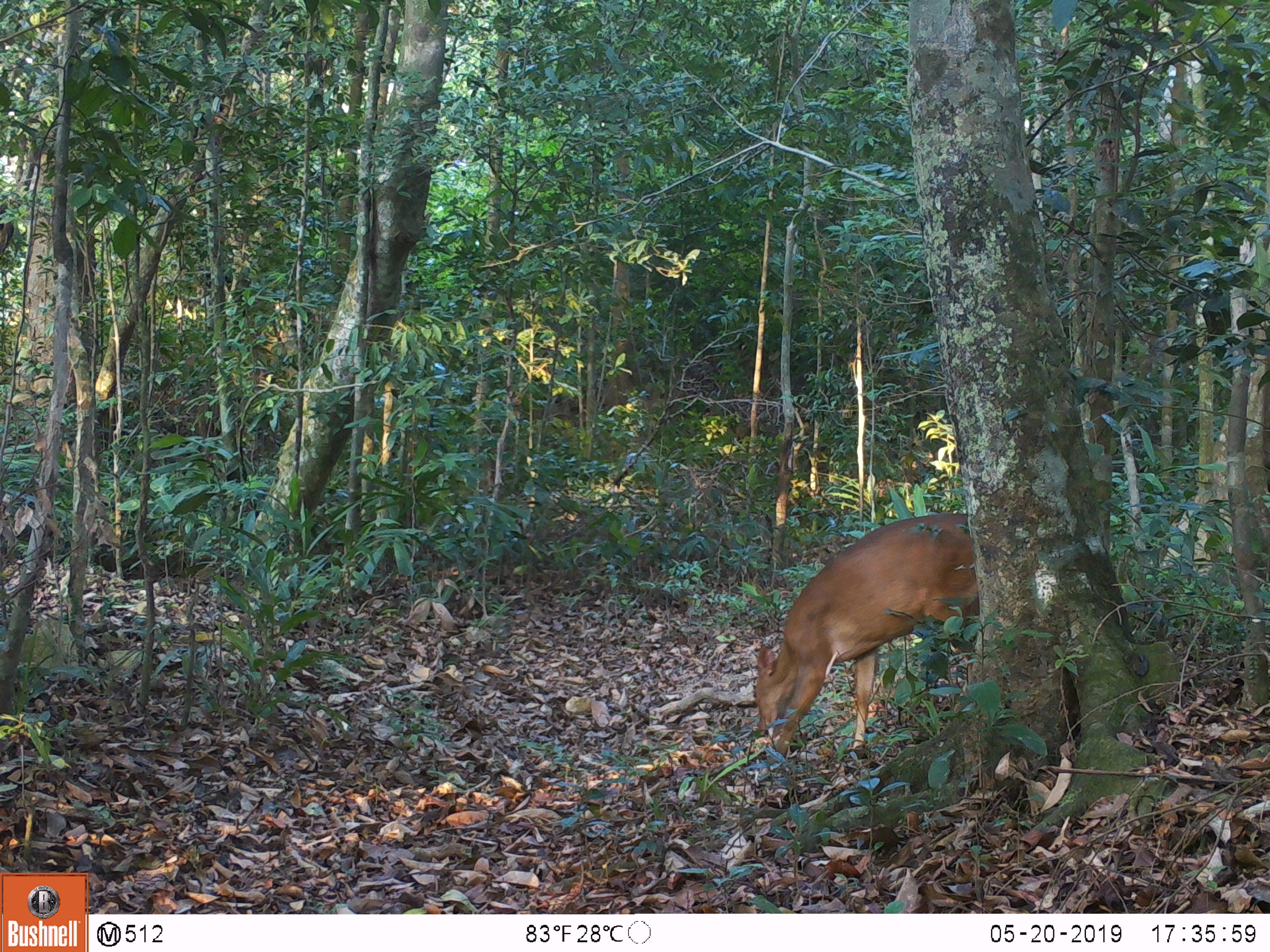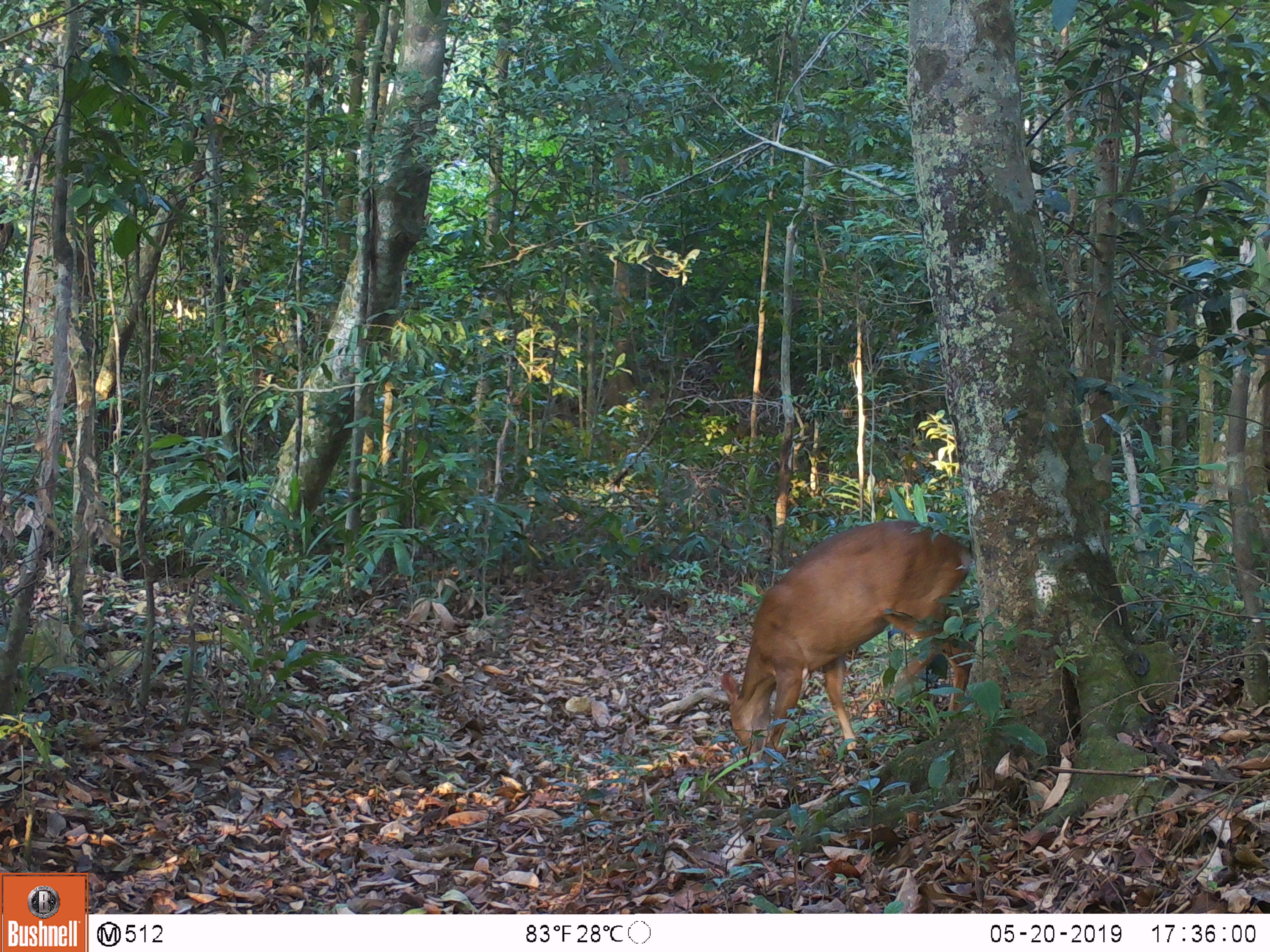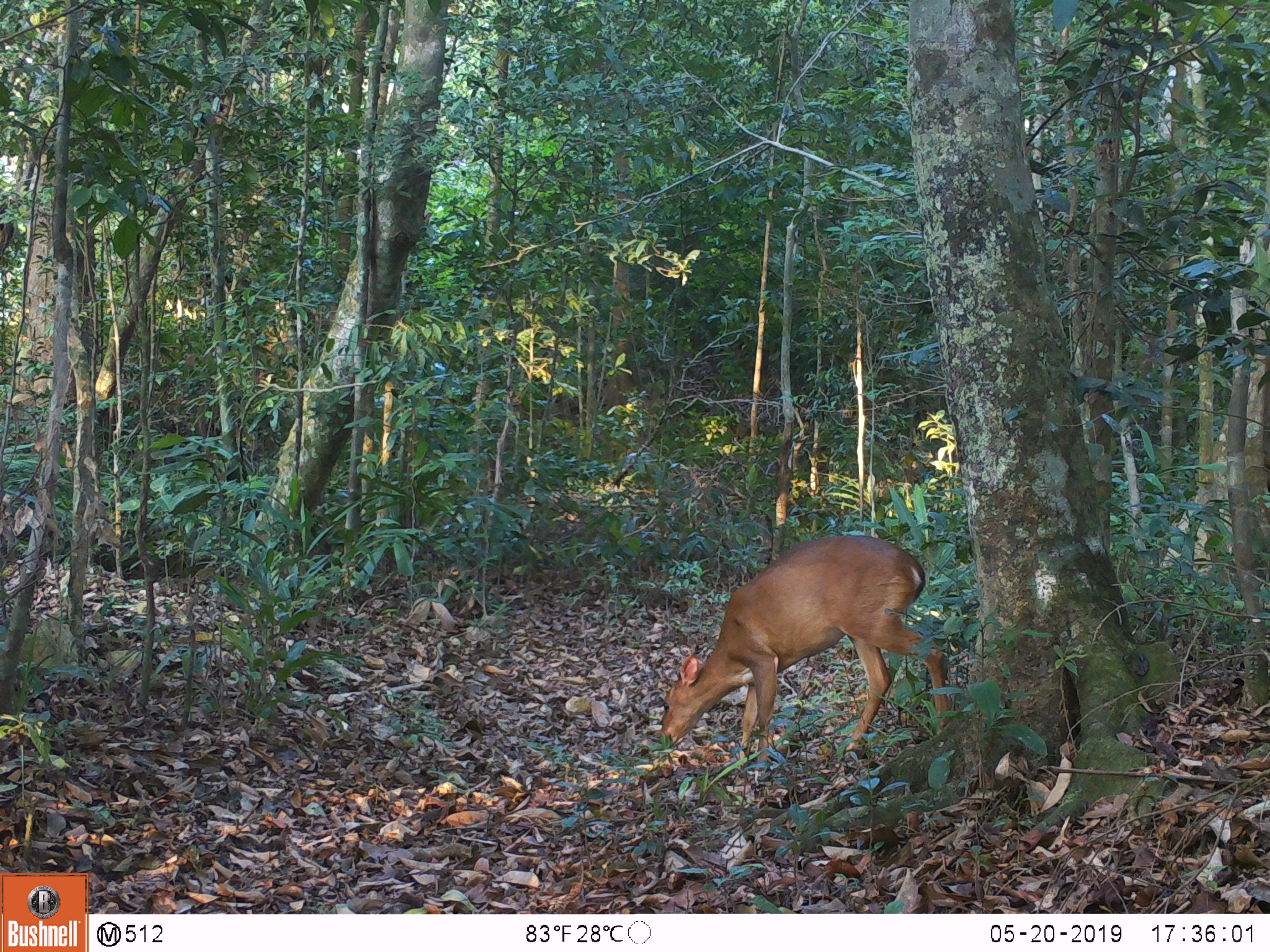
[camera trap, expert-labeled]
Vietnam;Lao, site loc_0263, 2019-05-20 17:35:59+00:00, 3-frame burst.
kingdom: Animalia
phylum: Chordata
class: Mammalia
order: Artiodactyla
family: Cervidae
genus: Muntiacus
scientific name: Muntiacus vuquangensis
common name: large-antlered muntjac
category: large antlered muntjac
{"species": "large antlered muntjac (large-antlered muntjac) (Muntiacus vuquangensis)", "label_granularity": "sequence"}